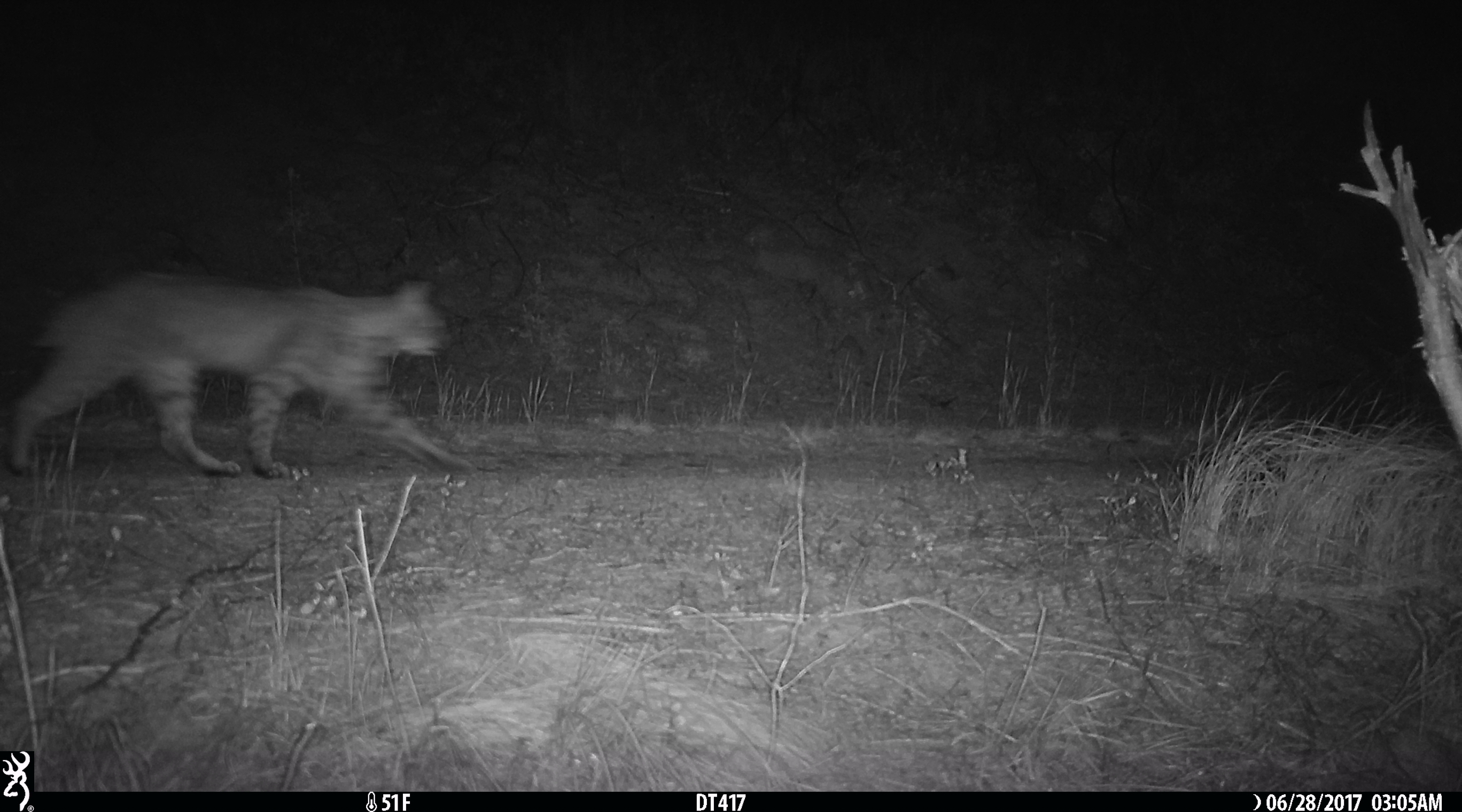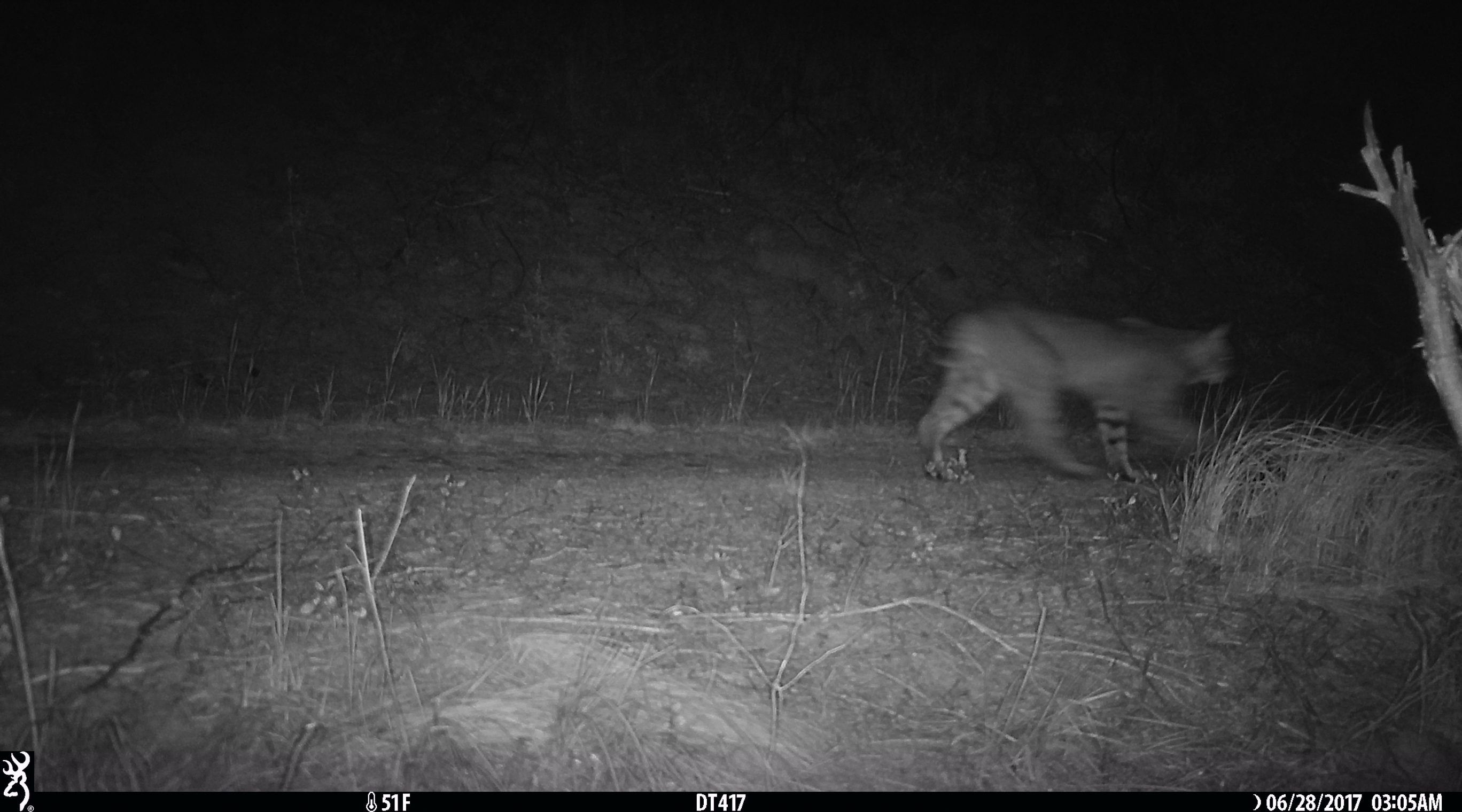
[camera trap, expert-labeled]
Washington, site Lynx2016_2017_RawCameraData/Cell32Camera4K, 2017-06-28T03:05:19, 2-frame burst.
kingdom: Animalia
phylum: Chordata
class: Mammalia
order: Carnivora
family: Felidae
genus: Lynx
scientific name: Lynx rufus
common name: bobcat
Lynx rufus (bobcat). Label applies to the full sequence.